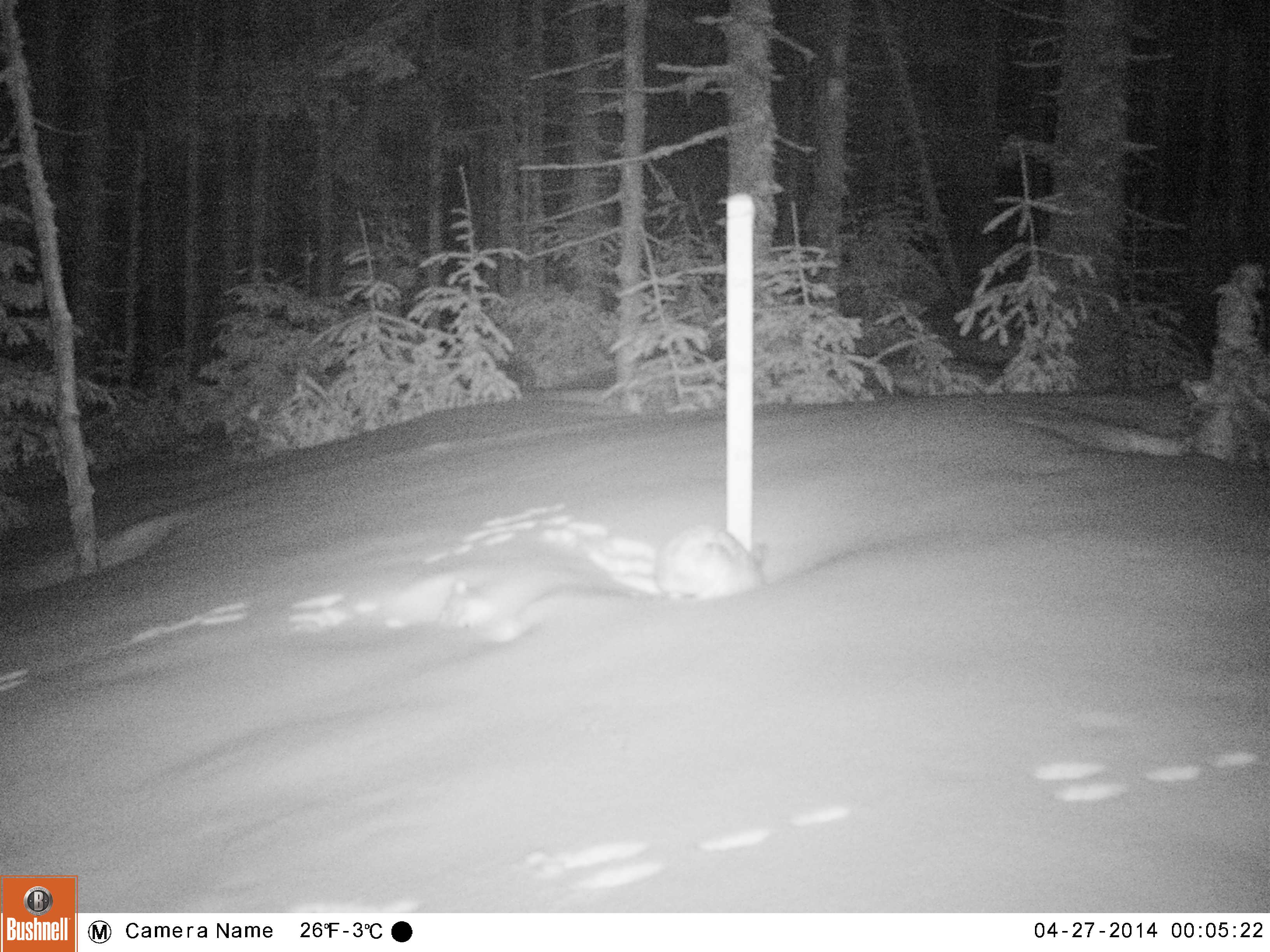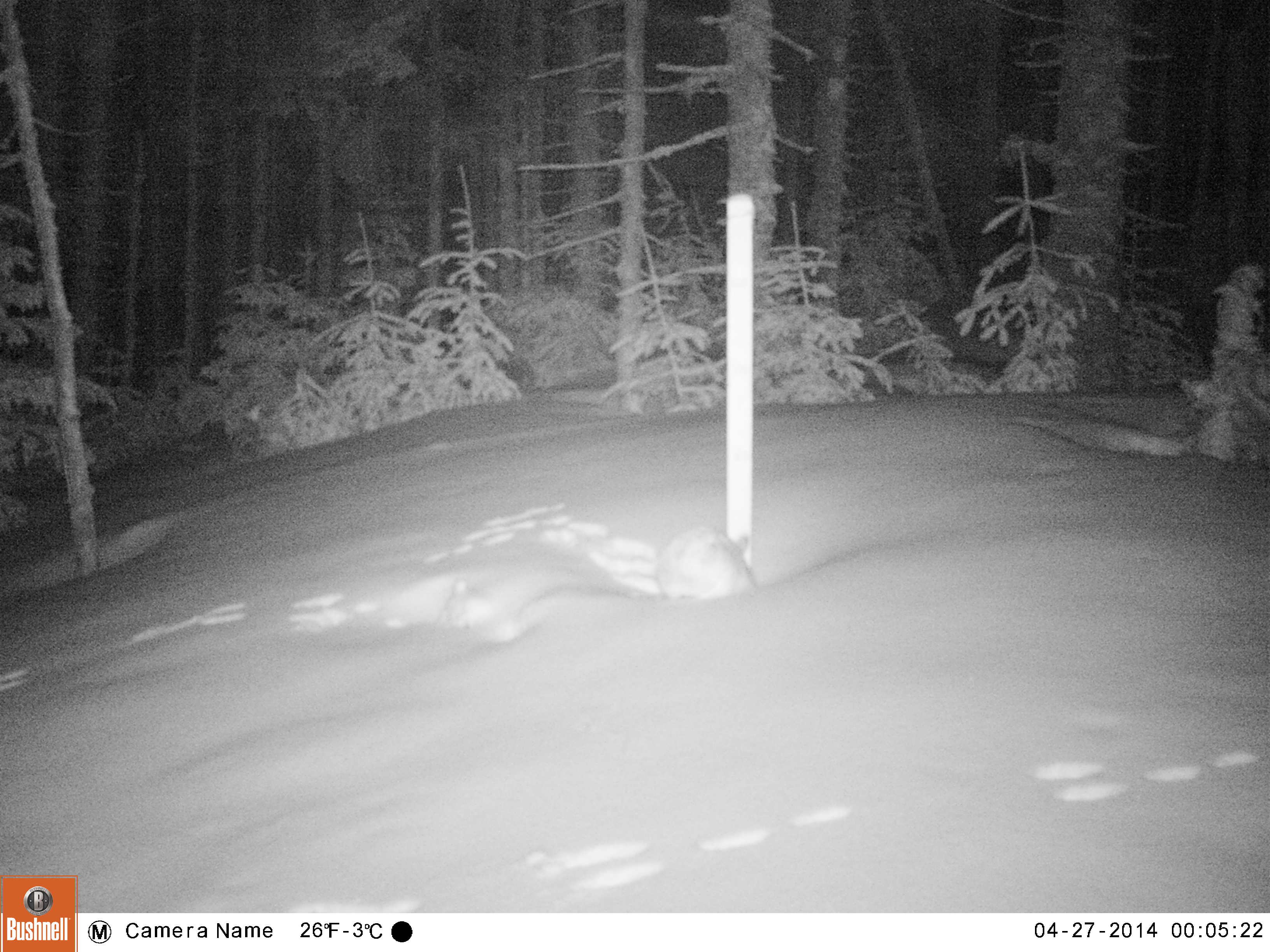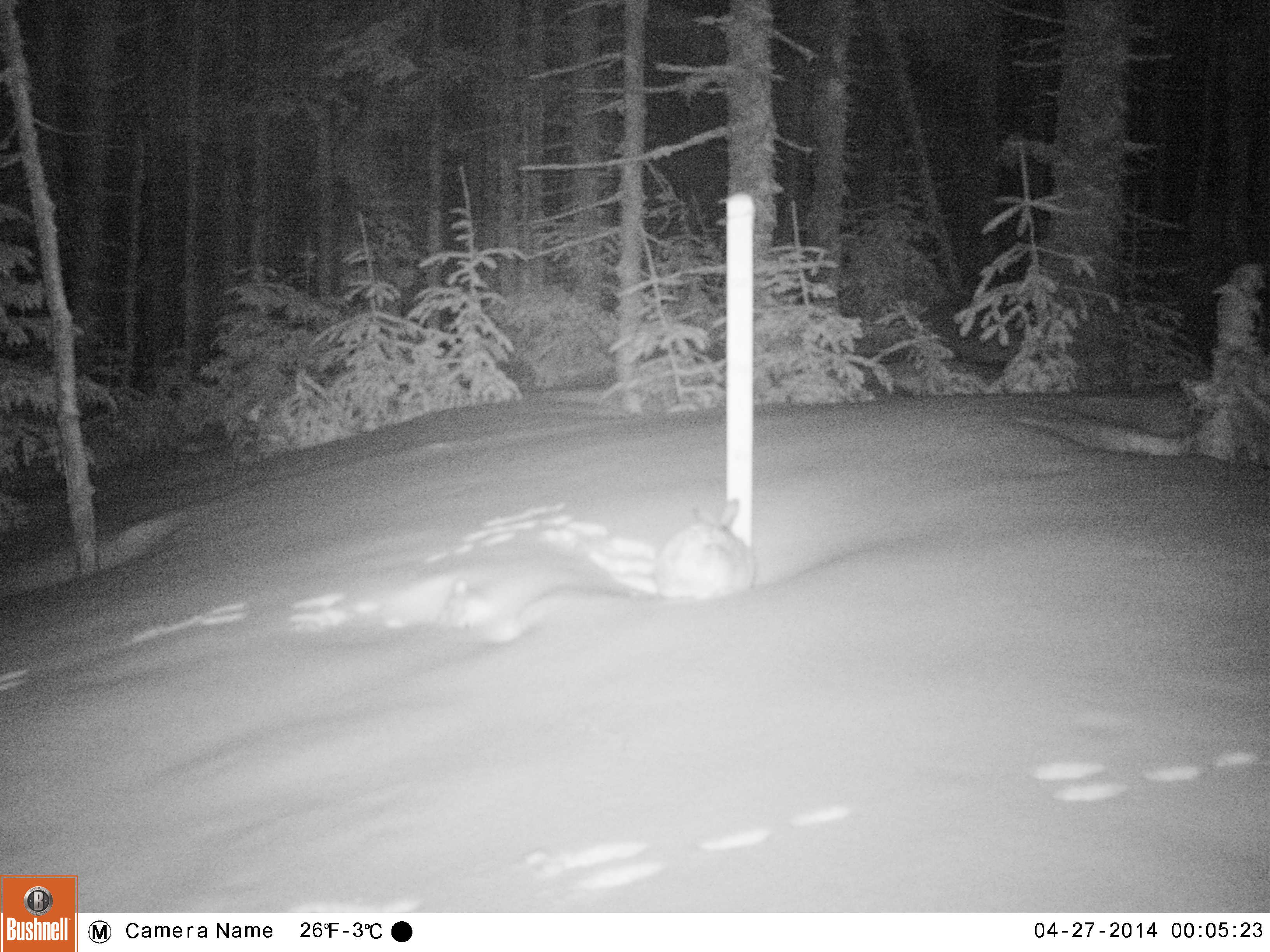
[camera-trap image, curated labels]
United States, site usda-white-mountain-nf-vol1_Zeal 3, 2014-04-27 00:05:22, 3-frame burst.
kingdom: Animalia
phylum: Chordata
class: Mammalia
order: Lagomorpha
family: Leporidae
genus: Lepus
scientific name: Lepus americanus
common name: snowshoe hare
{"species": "snowshoe hare (Lepus americanus)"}